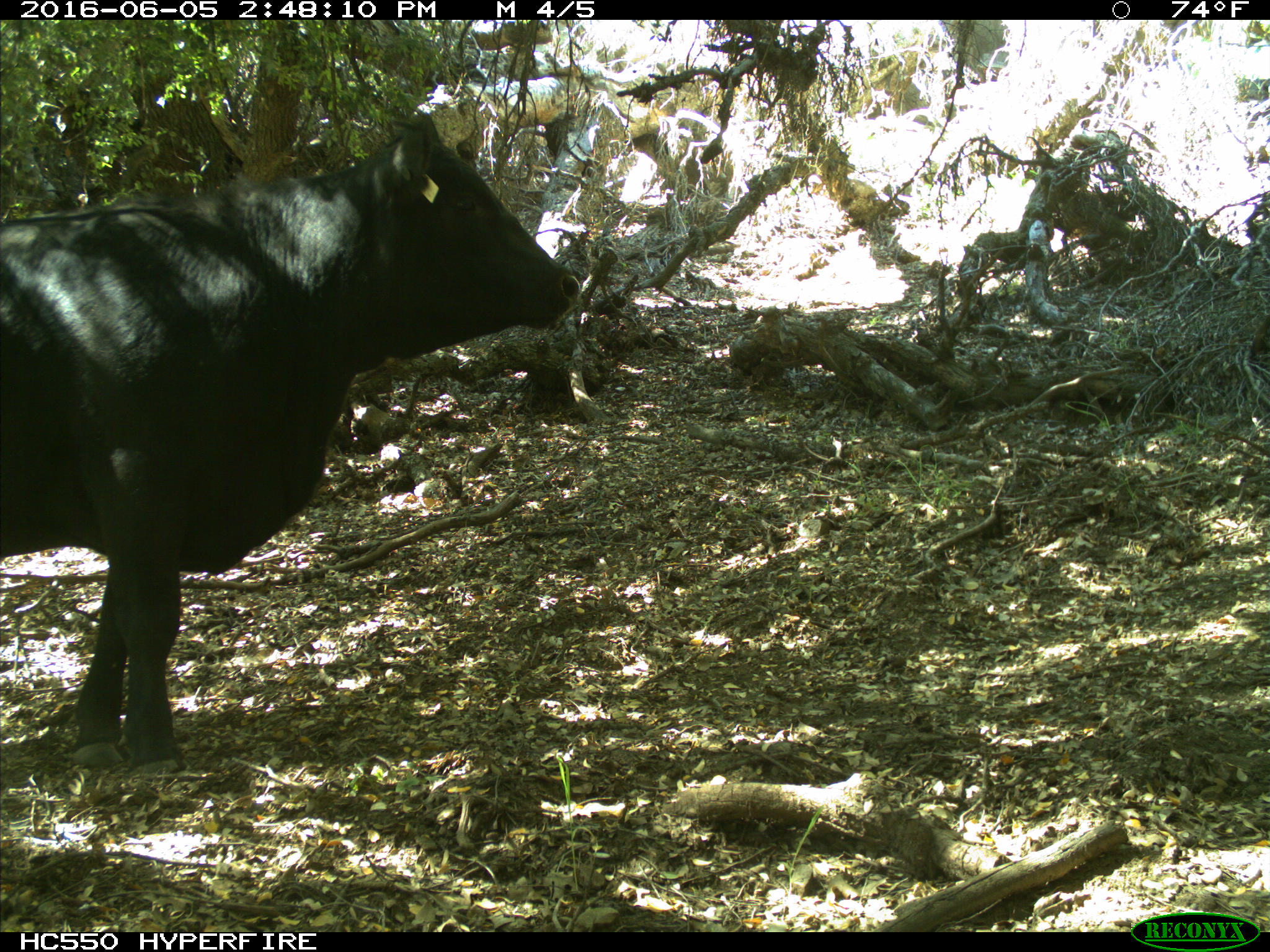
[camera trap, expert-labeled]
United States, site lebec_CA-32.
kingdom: Animalia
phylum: Chordata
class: Mammalia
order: Artiodactyla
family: Bovidae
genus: Bos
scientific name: Bos taurus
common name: domestic cow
Bos taurus (domestic cow).